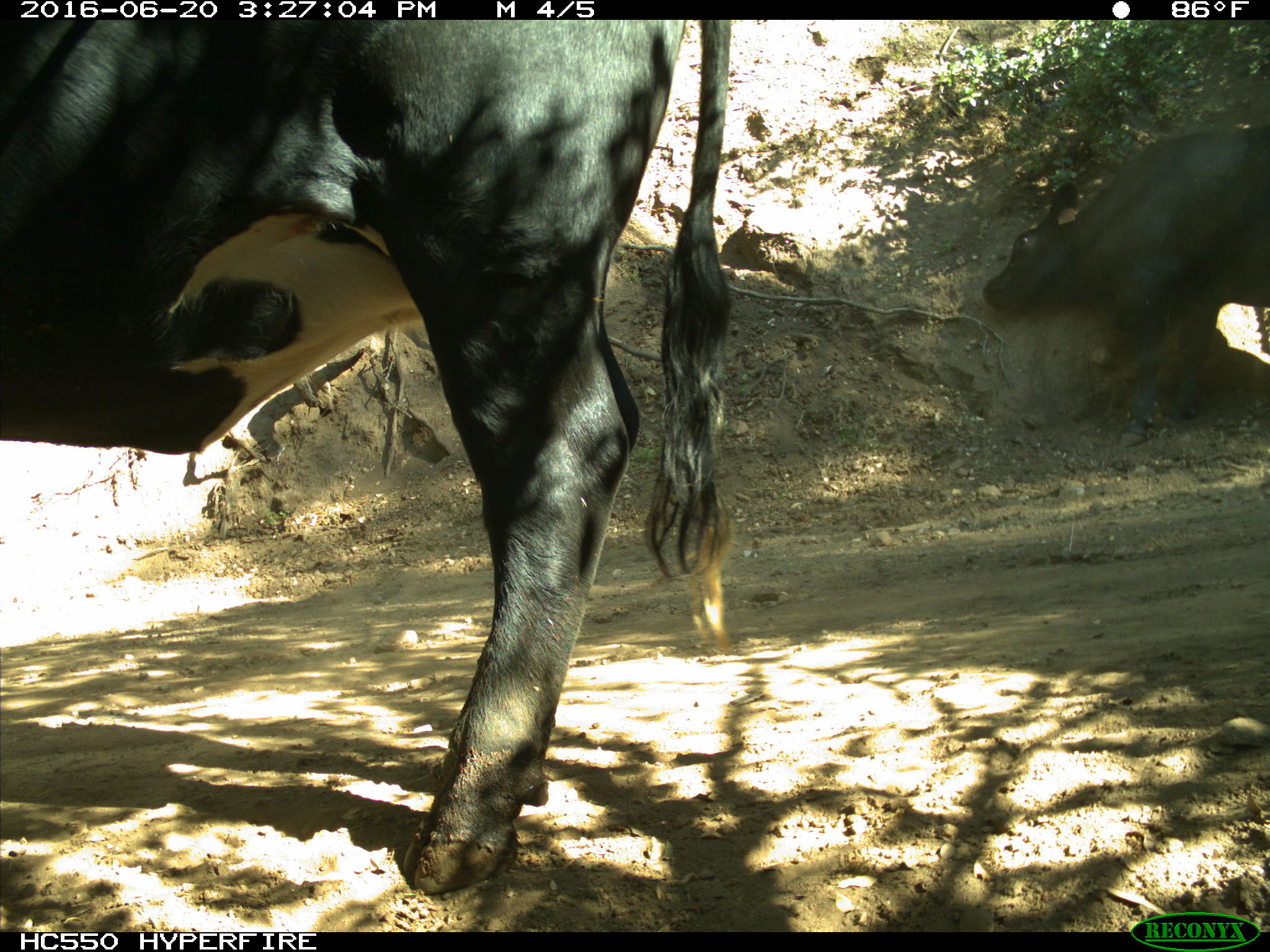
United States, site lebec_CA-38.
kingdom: Animalia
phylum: Chordata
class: Mammalia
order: Artiodactyla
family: Bovidae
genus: Bos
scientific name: Bos taurus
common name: domestic cow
Bos taurus (domestic cow).